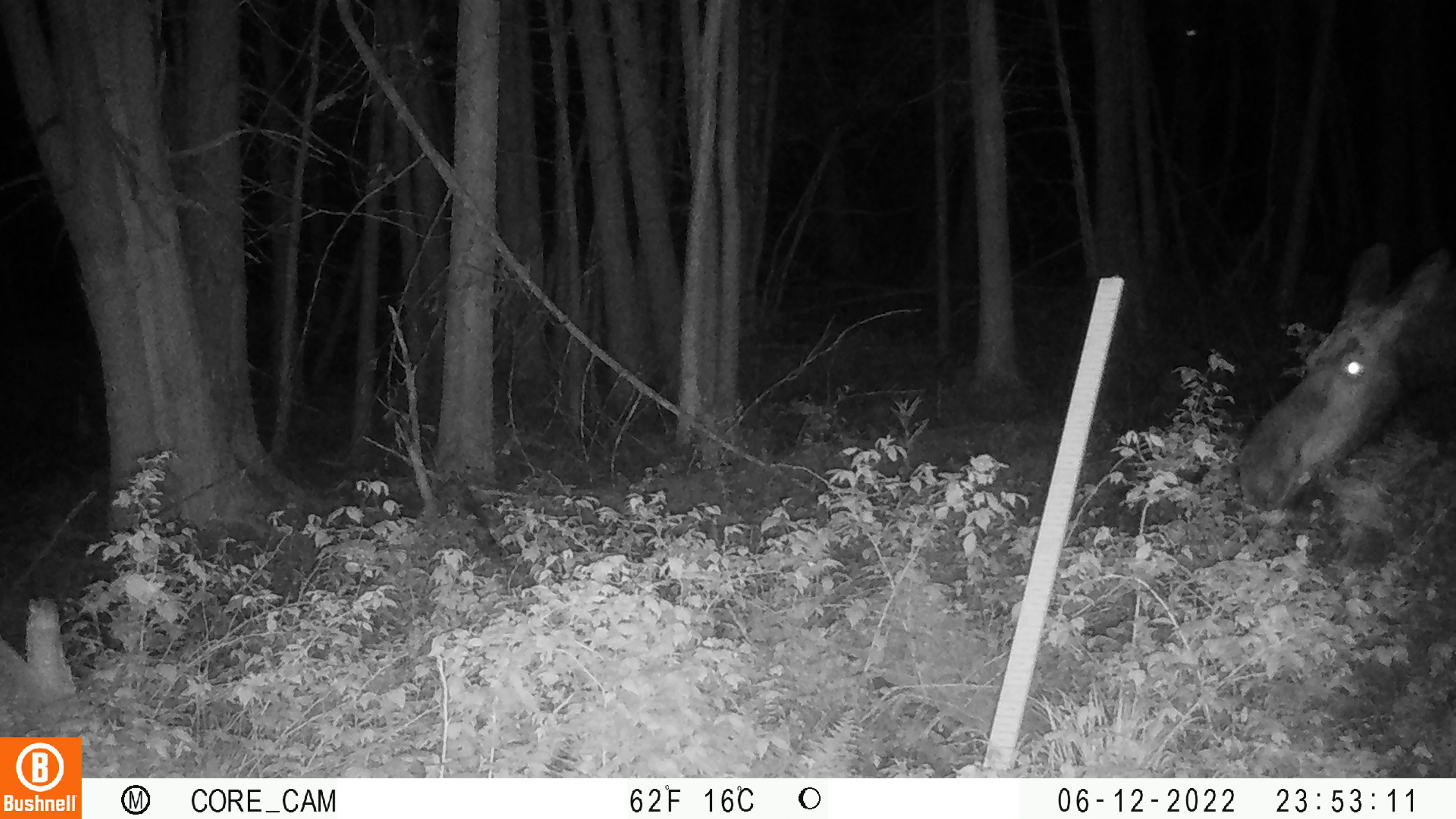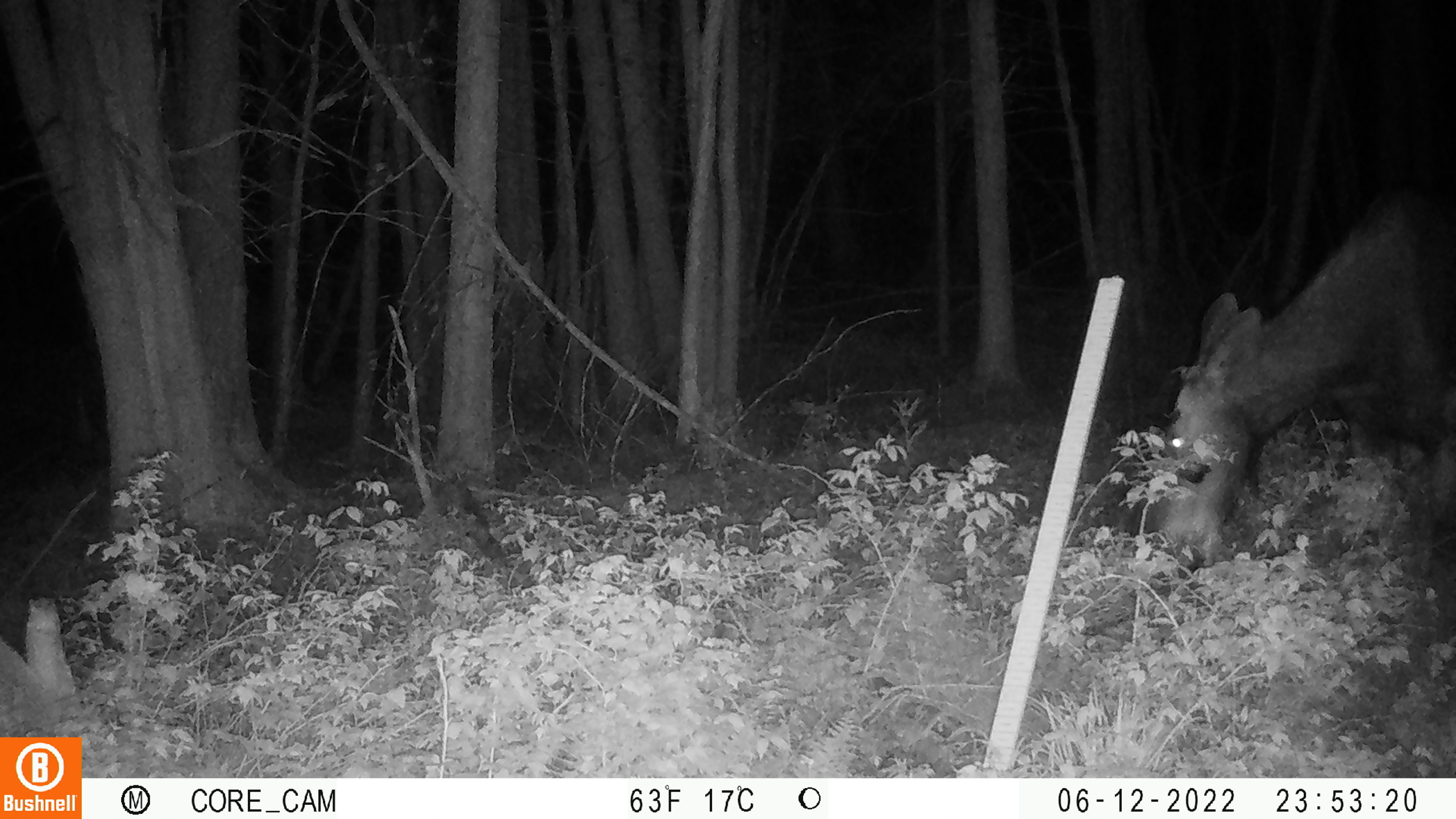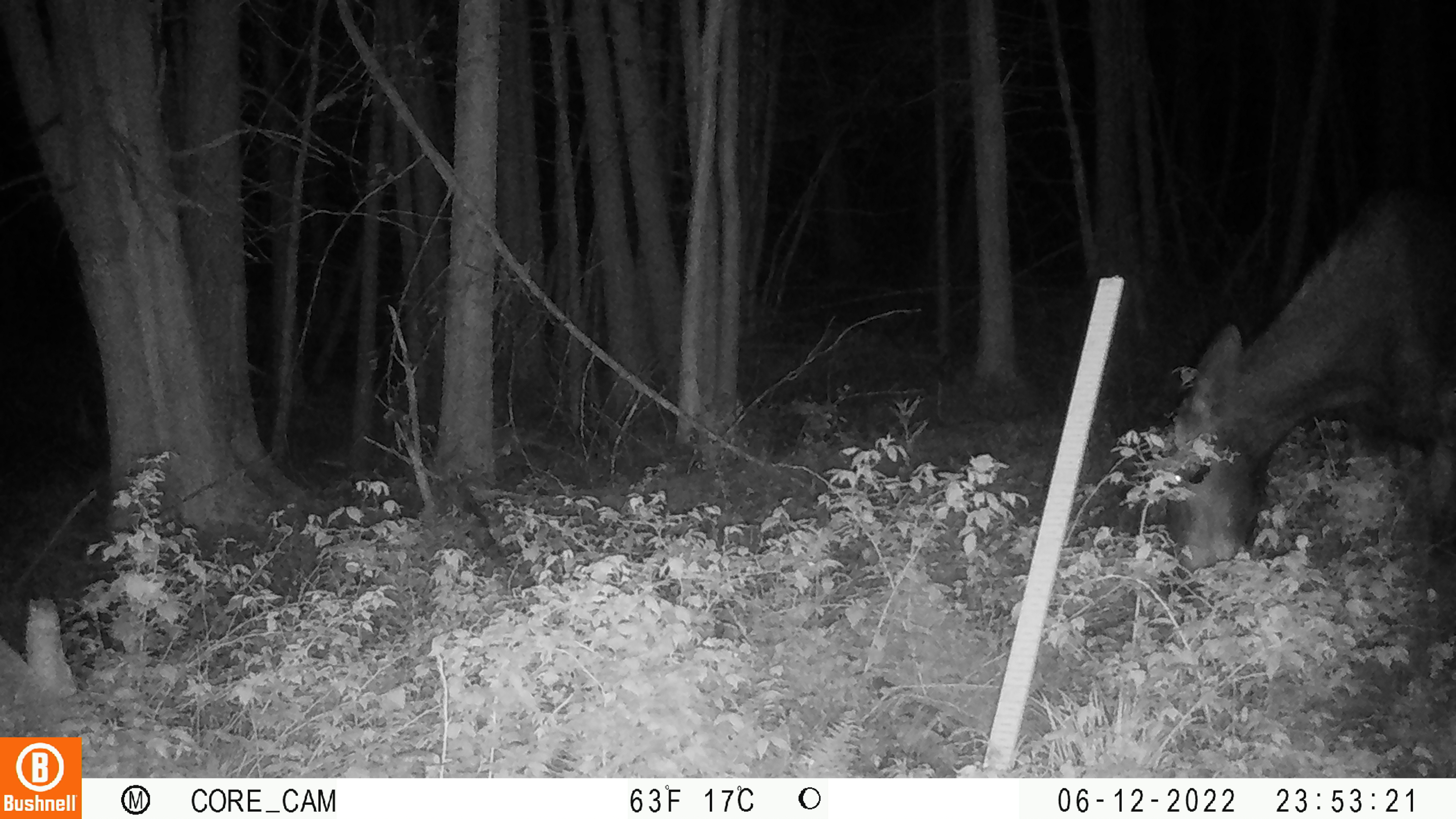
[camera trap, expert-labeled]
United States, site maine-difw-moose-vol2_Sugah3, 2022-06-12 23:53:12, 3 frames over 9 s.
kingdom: Animalia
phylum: Chordata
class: Mammalia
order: Artiodactyla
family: Cervidae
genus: Alces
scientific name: Alces alces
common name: moose